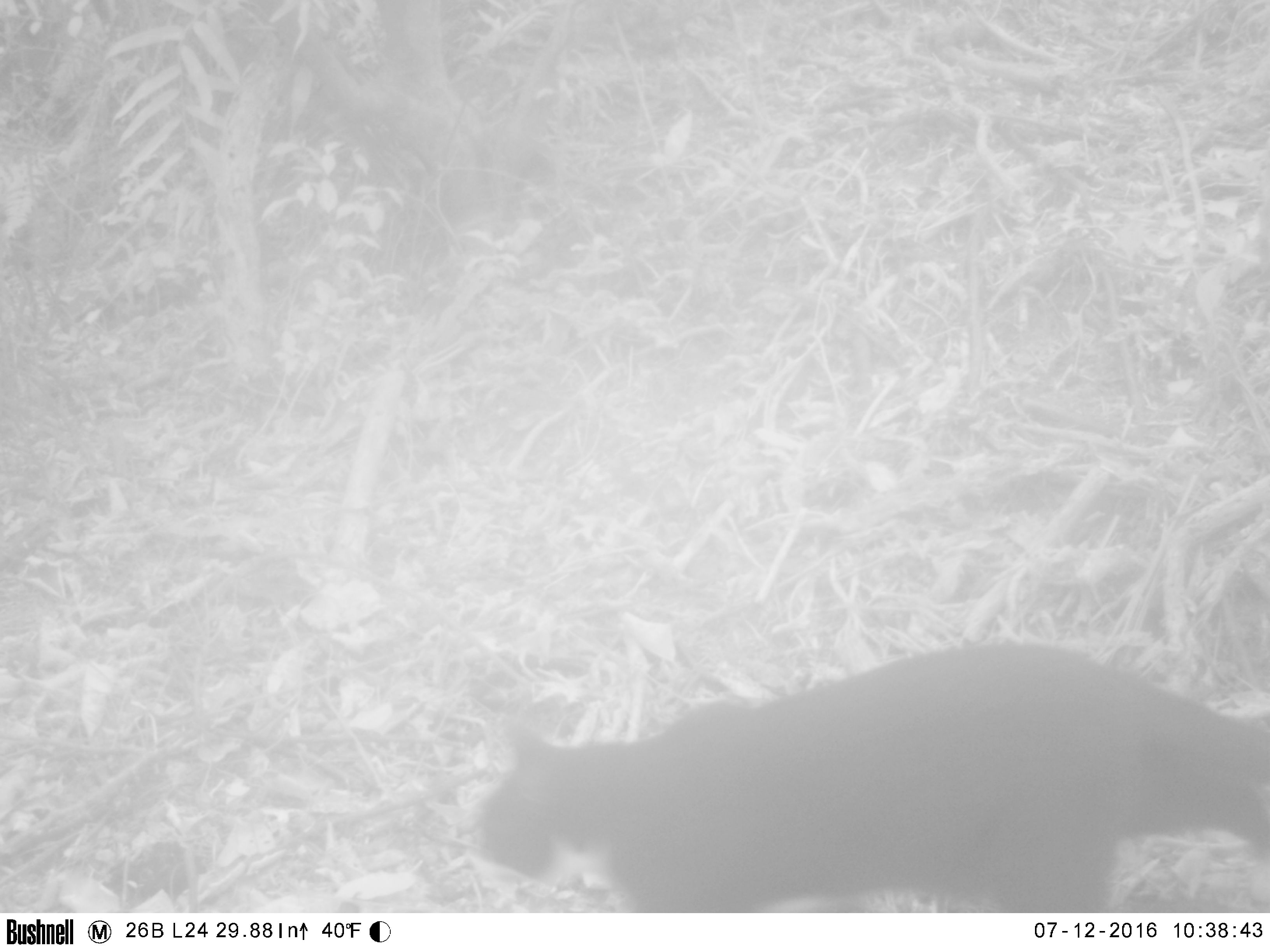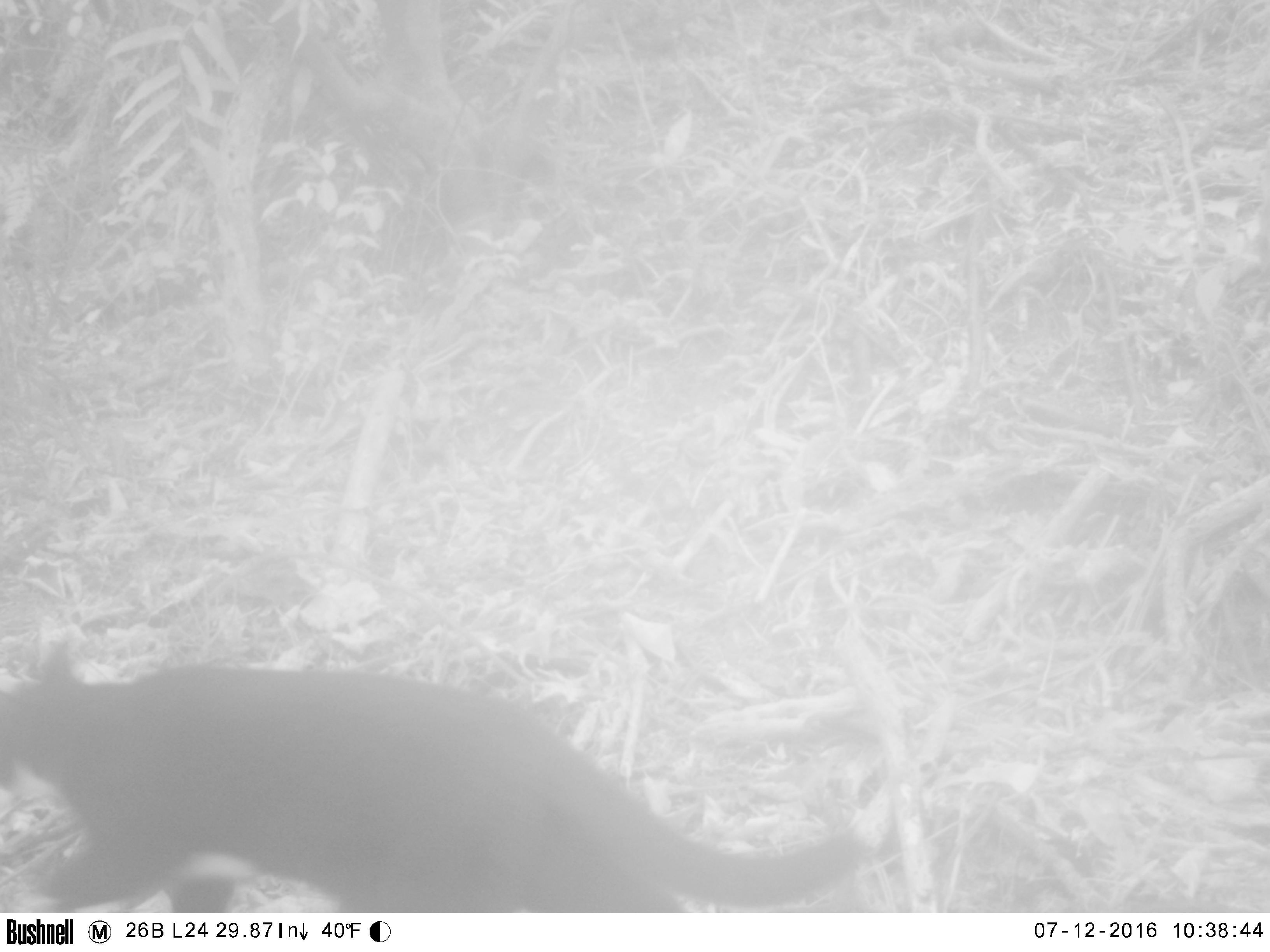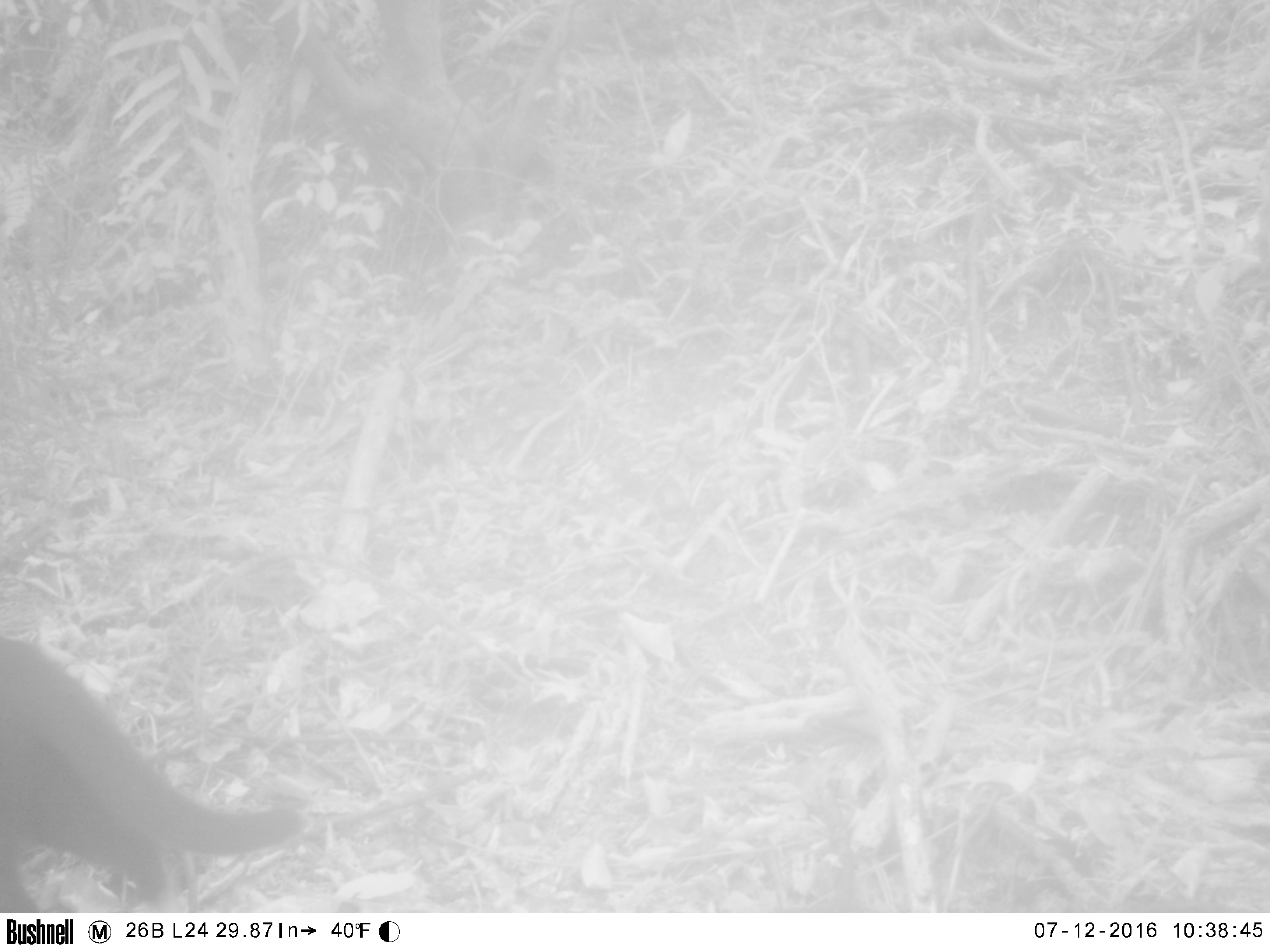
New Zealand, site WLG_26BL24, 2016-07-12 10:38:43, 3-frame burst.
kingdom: Animalia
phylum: Chordata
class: Mammalia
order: Carnivora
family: Felidae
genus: Felis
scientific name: Felis catus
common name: domestic cat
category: cat